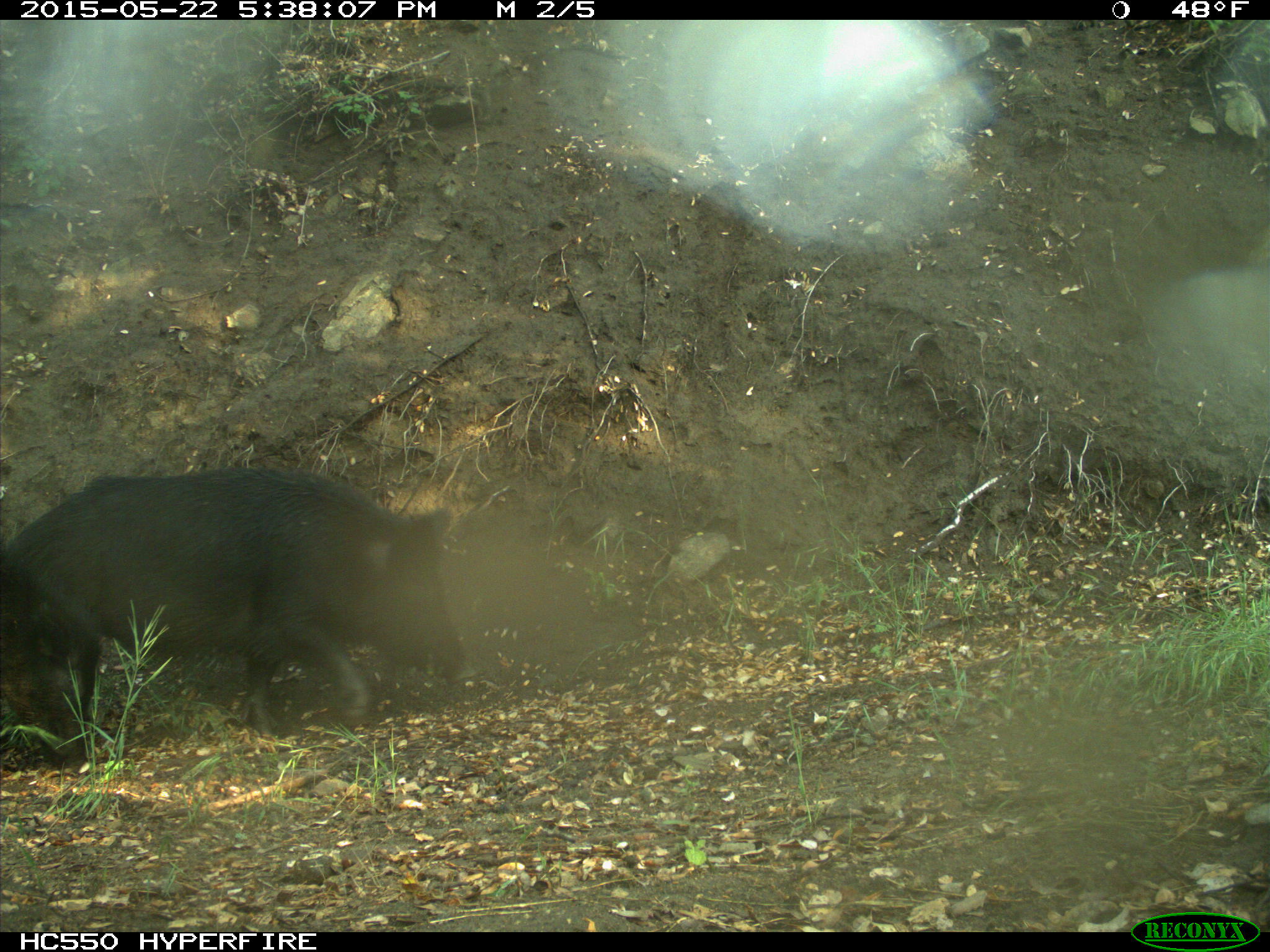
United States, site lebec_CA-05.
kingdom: Animalia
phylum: Chordata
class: Mammalia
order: Artiodactyla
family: Suidae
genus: Sus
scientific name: Sus scrofa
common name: wild boar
Sus scrofa (wild boar).